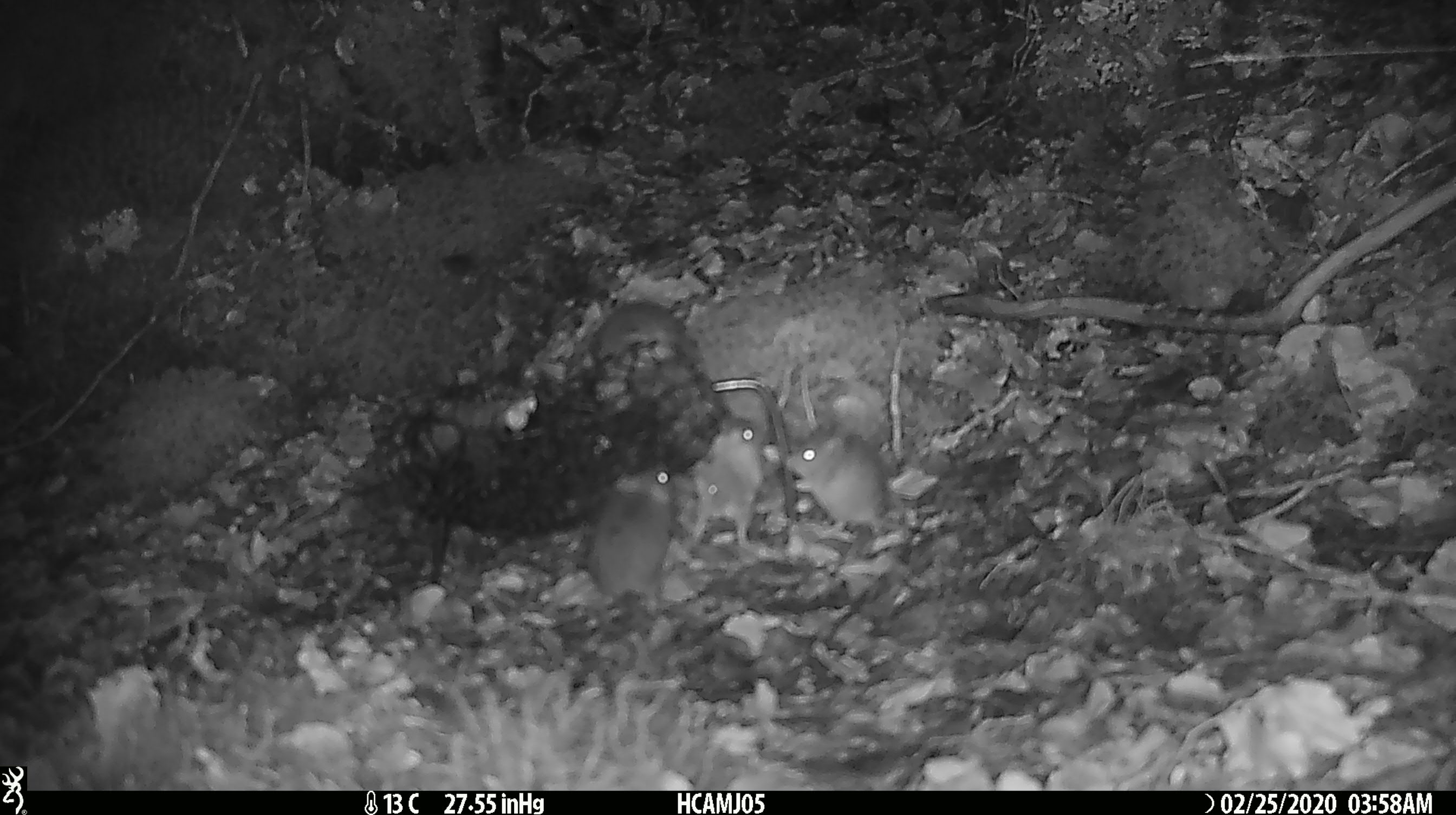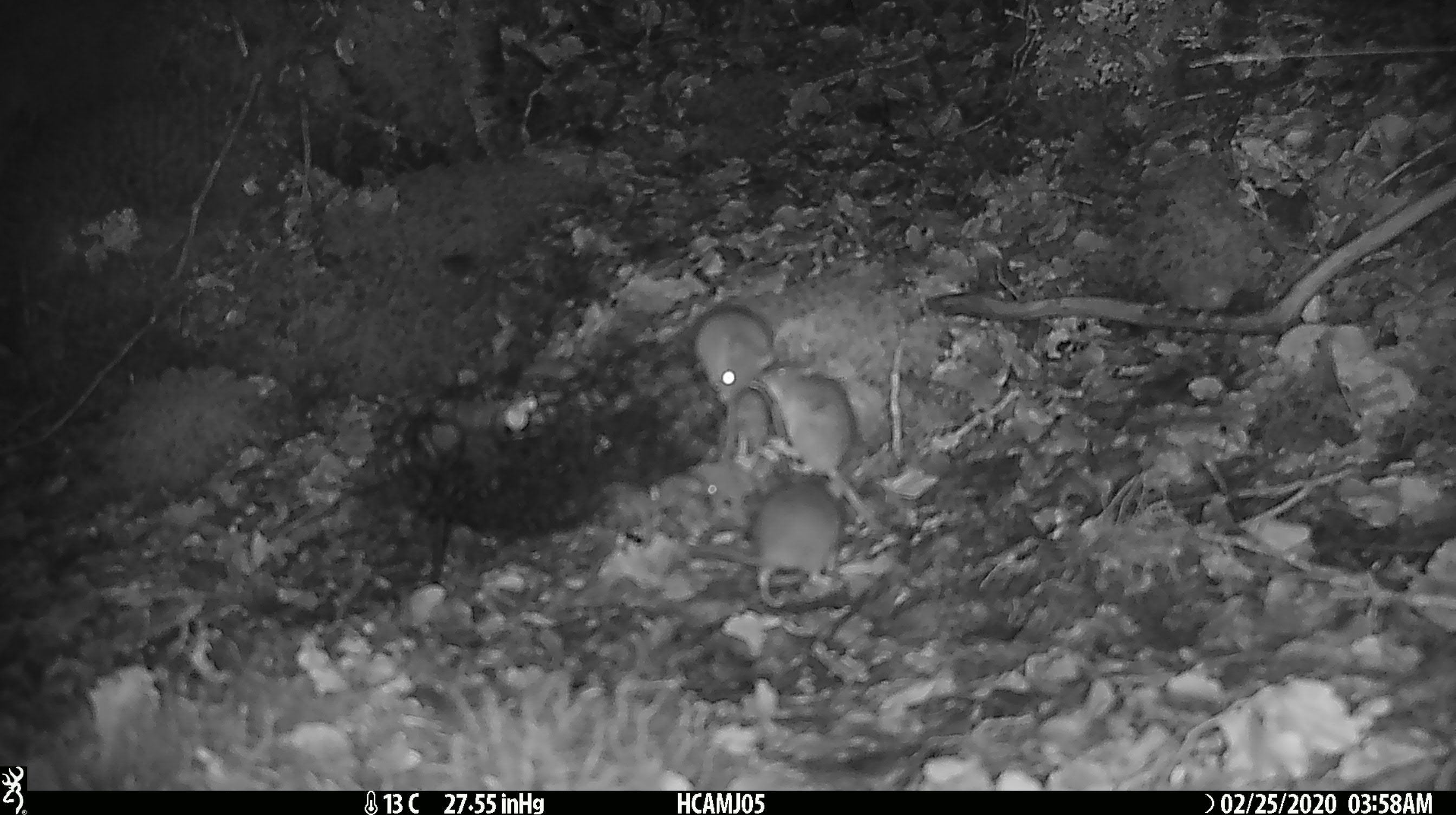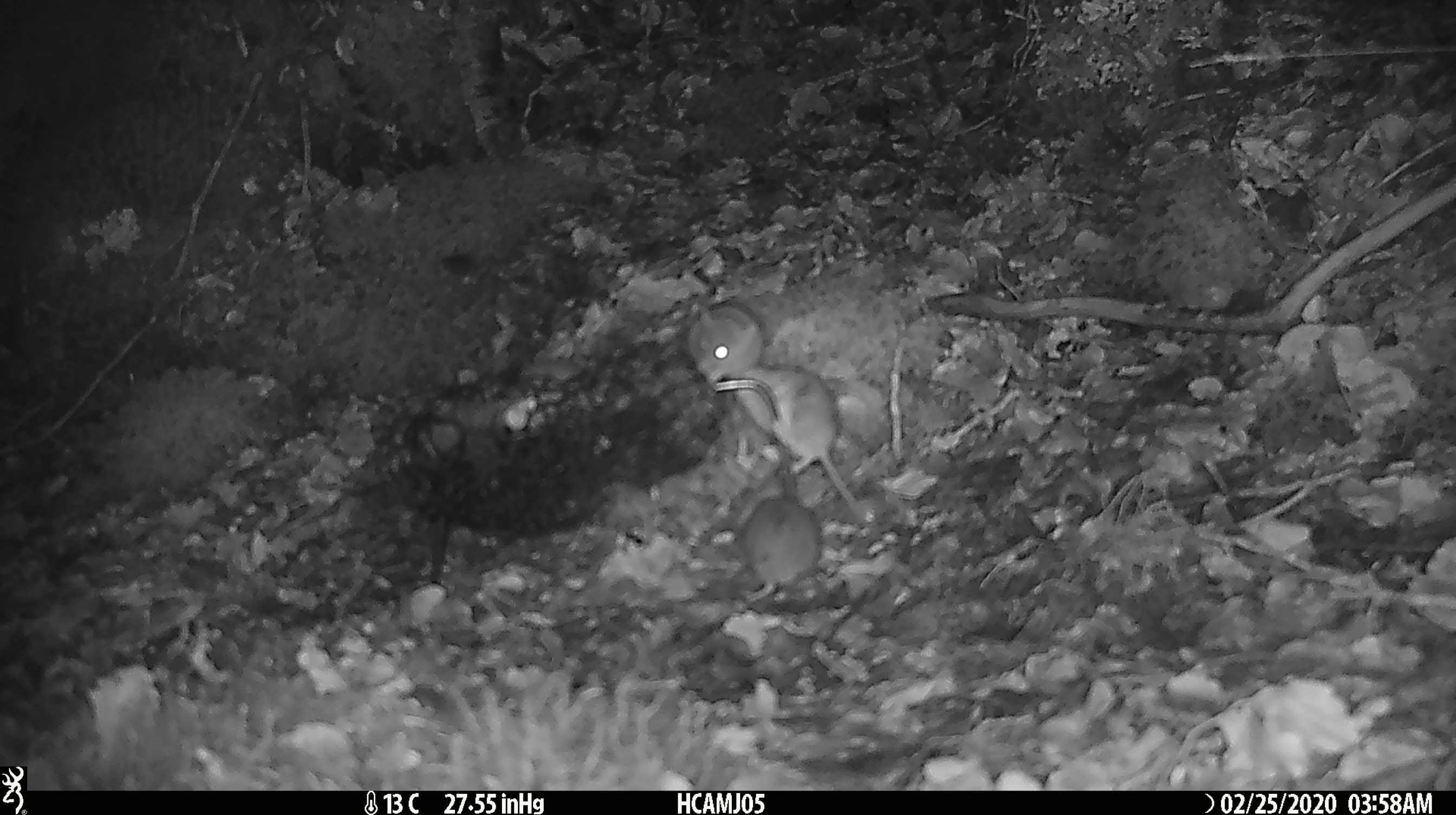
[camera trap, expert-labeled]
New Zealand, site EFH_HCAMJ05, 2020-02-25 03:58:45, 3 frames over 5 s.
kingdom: Animalia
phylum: Chordata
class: Mammalia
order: Rodentia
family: Muridae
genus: Mus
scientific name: Mus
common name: mouse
Mouse (Mus).